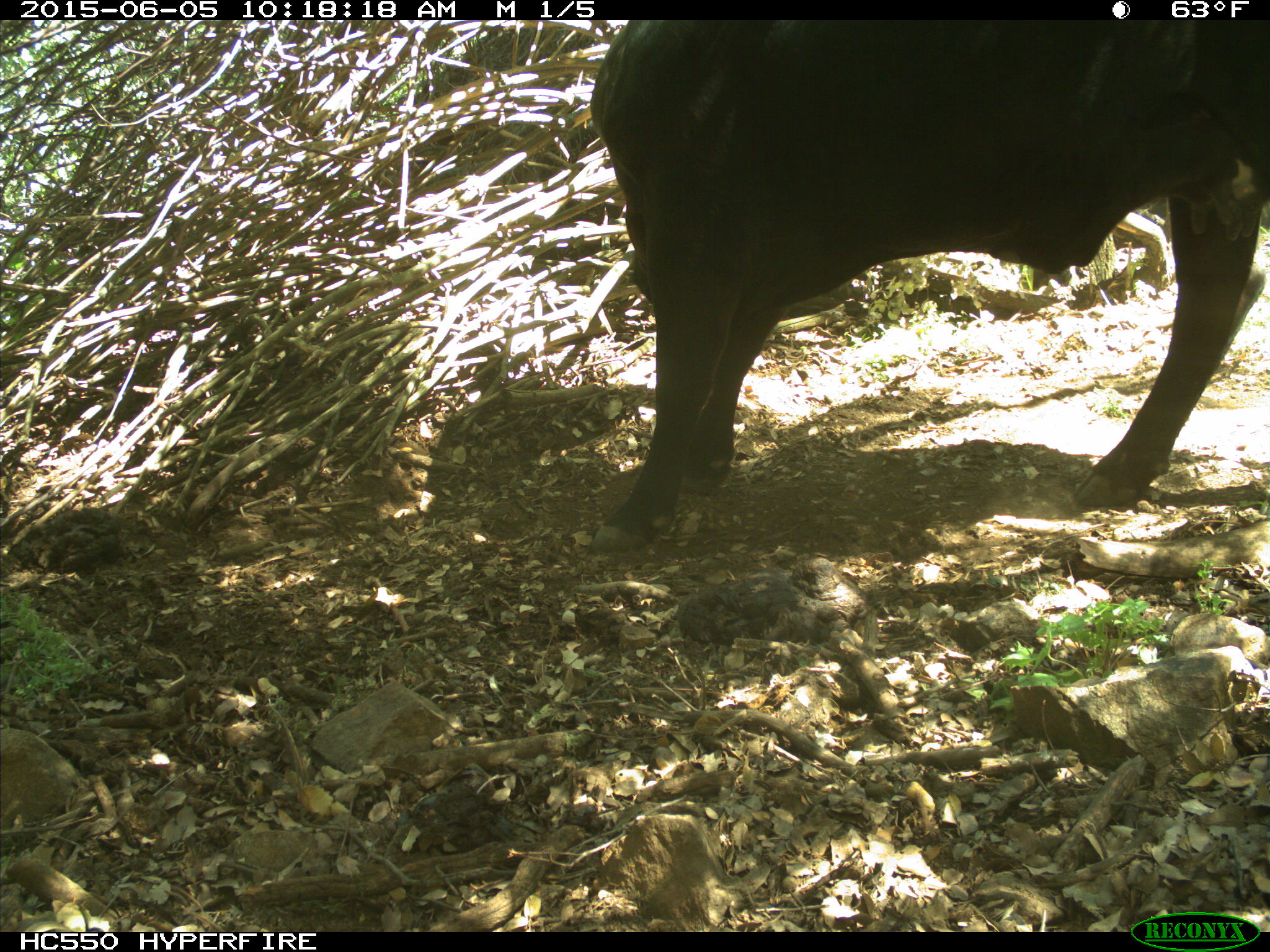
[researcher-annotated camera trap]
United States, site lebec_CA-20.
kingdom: Animalia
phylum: Chordata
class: Mammalia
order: Artiodactyla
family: Bovidae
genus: Bos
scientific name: Bos taurus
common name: domestic cow